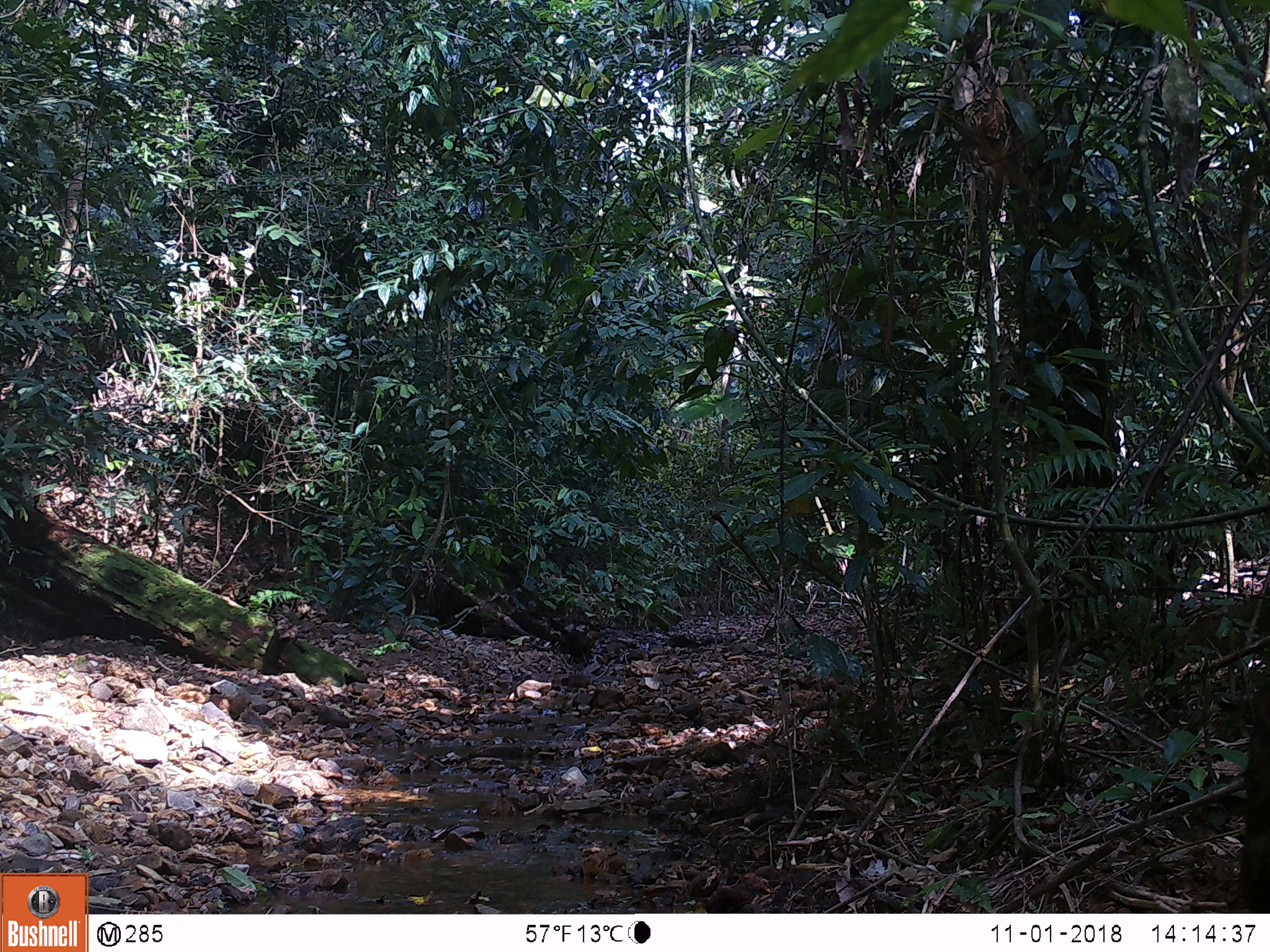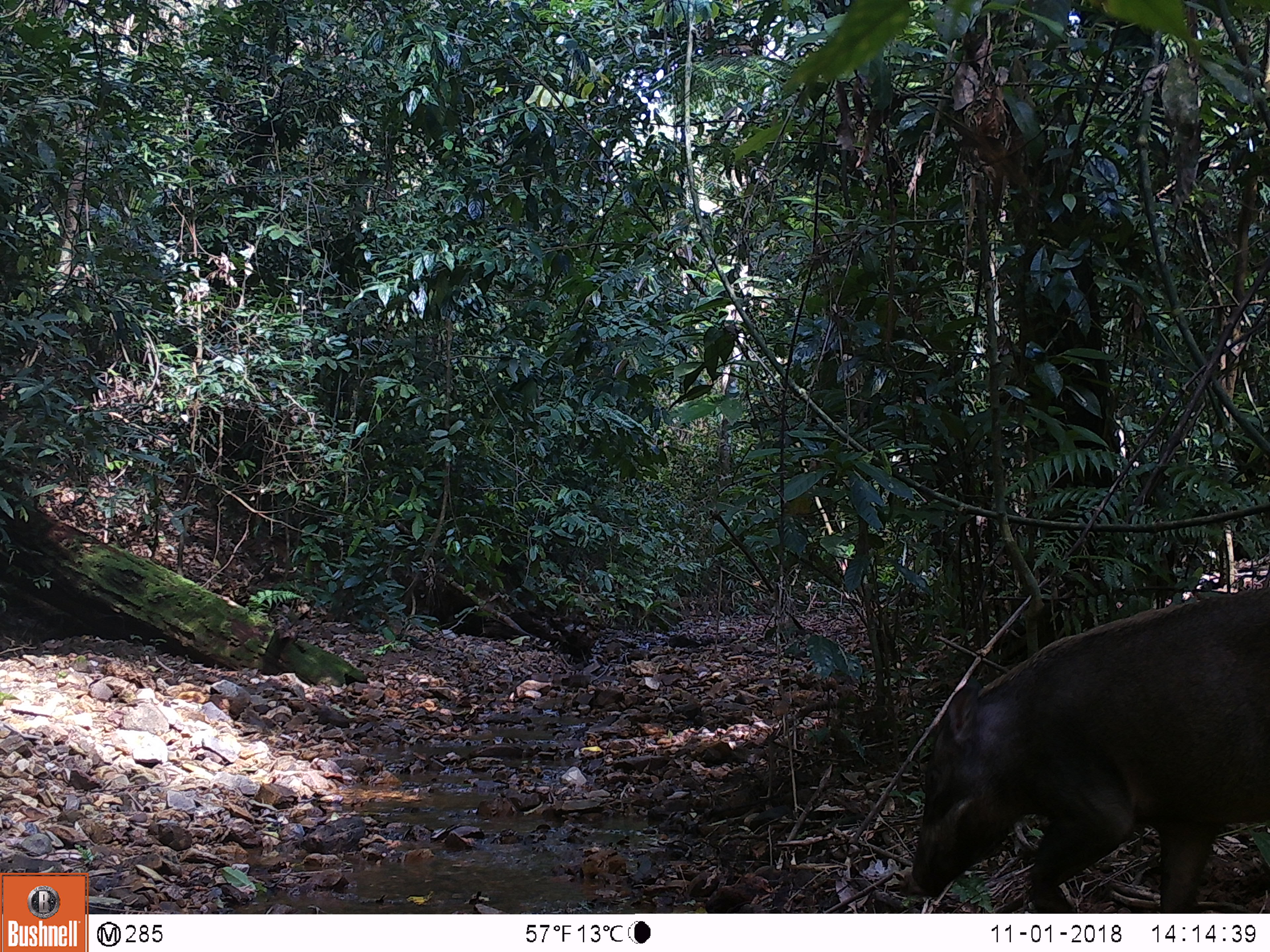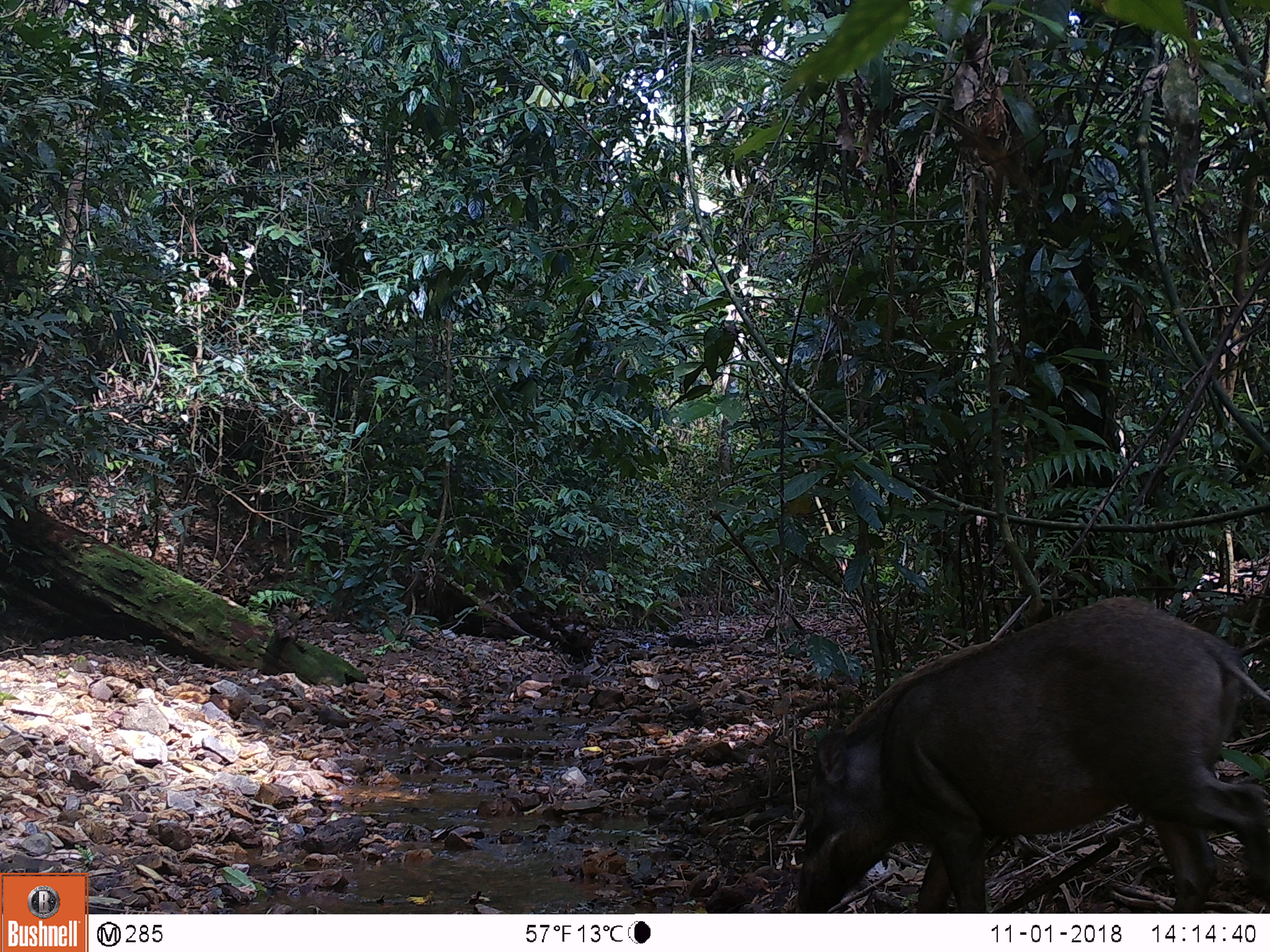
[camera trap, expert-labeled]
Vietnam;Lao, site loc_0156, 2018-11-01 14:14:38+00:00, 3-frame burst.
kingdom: Animalia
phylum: Chordata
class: Mammalia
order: Artiodactyla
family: Suidae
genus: Sus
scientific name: Sus scrofa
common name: eurasian wild pig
Eurasian wild pig (Sus scrofa). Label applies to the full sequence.